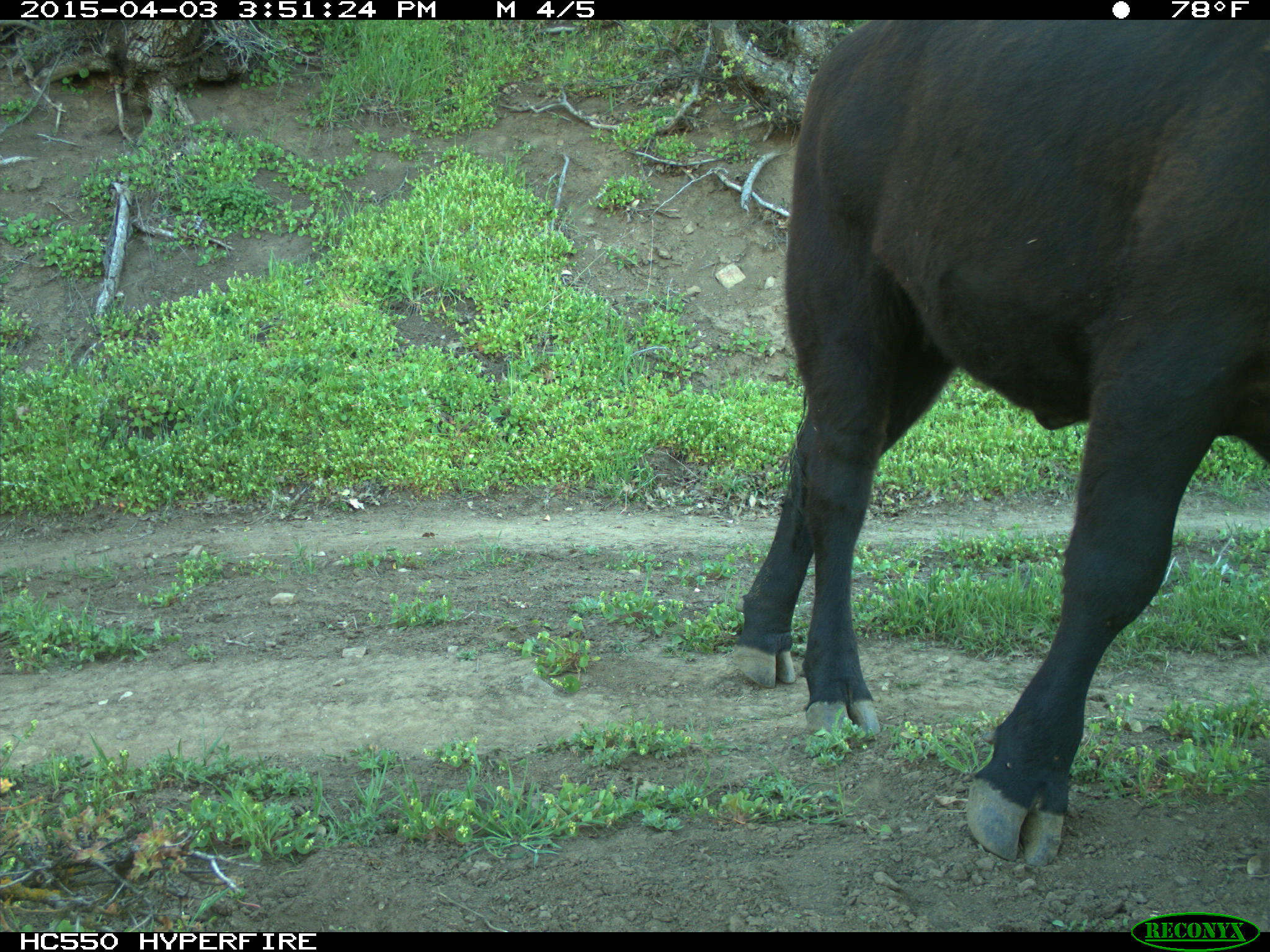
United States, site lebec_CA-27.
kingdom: Animalia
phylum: Chordata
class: Mammalia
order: Artiodactyla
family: Bovidae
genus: Bos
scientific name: Bos taurus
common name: domestic cow